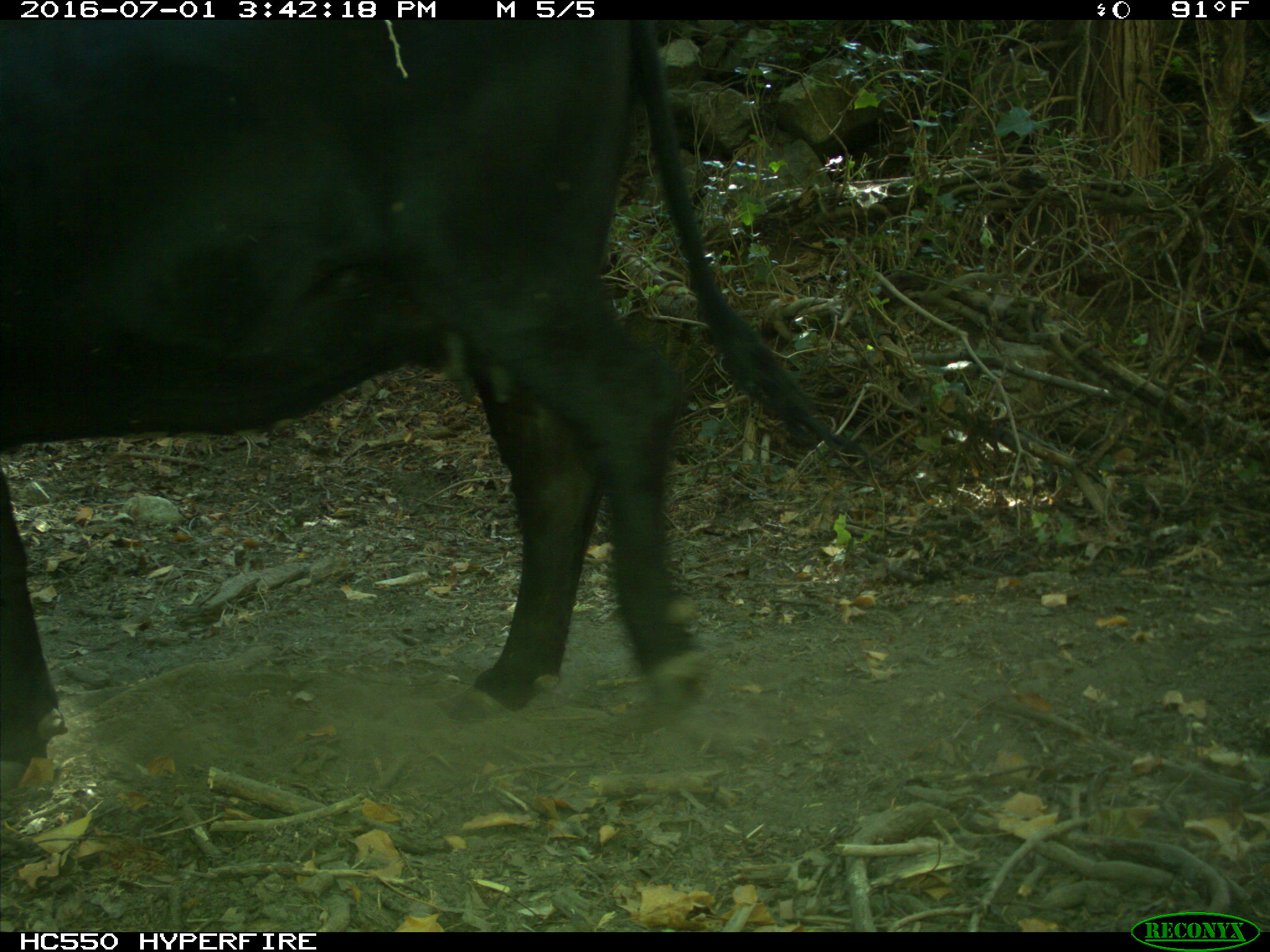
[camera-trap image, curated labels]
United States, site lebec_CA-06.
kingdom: Animalia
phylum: Chordata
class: Mammalia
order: Artiodactyla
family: Bovidae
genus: Bos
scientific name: Bos taurus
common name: domestic cow